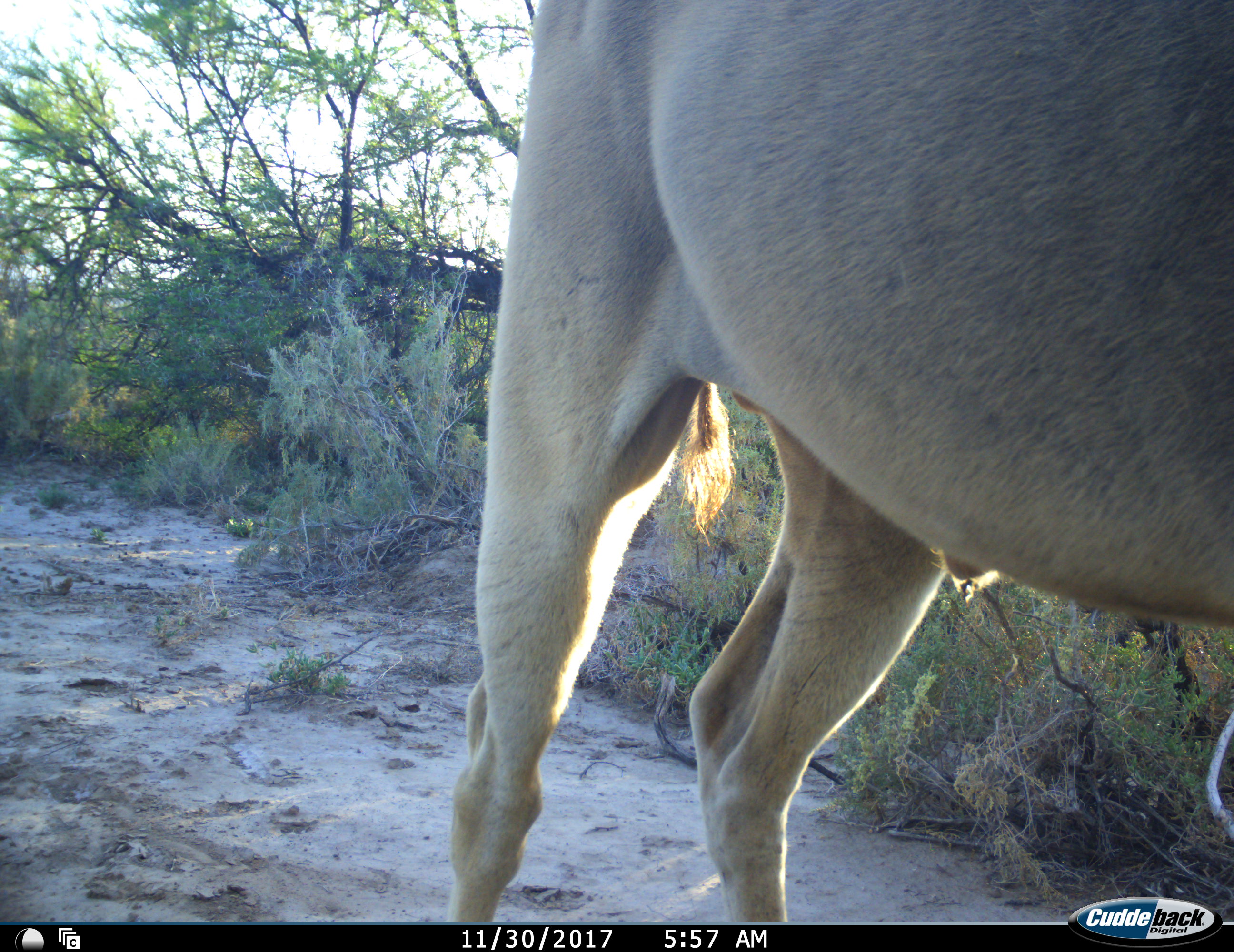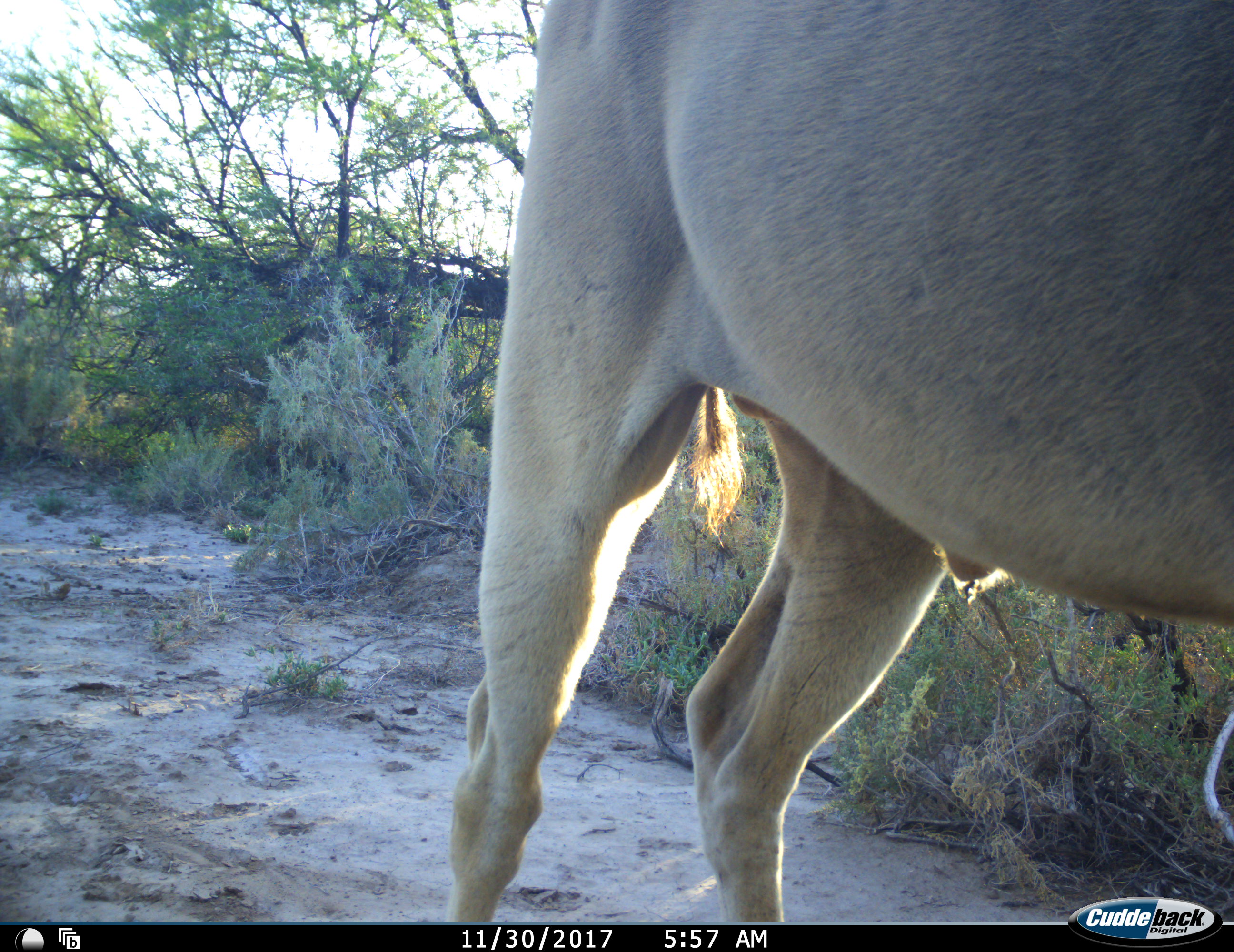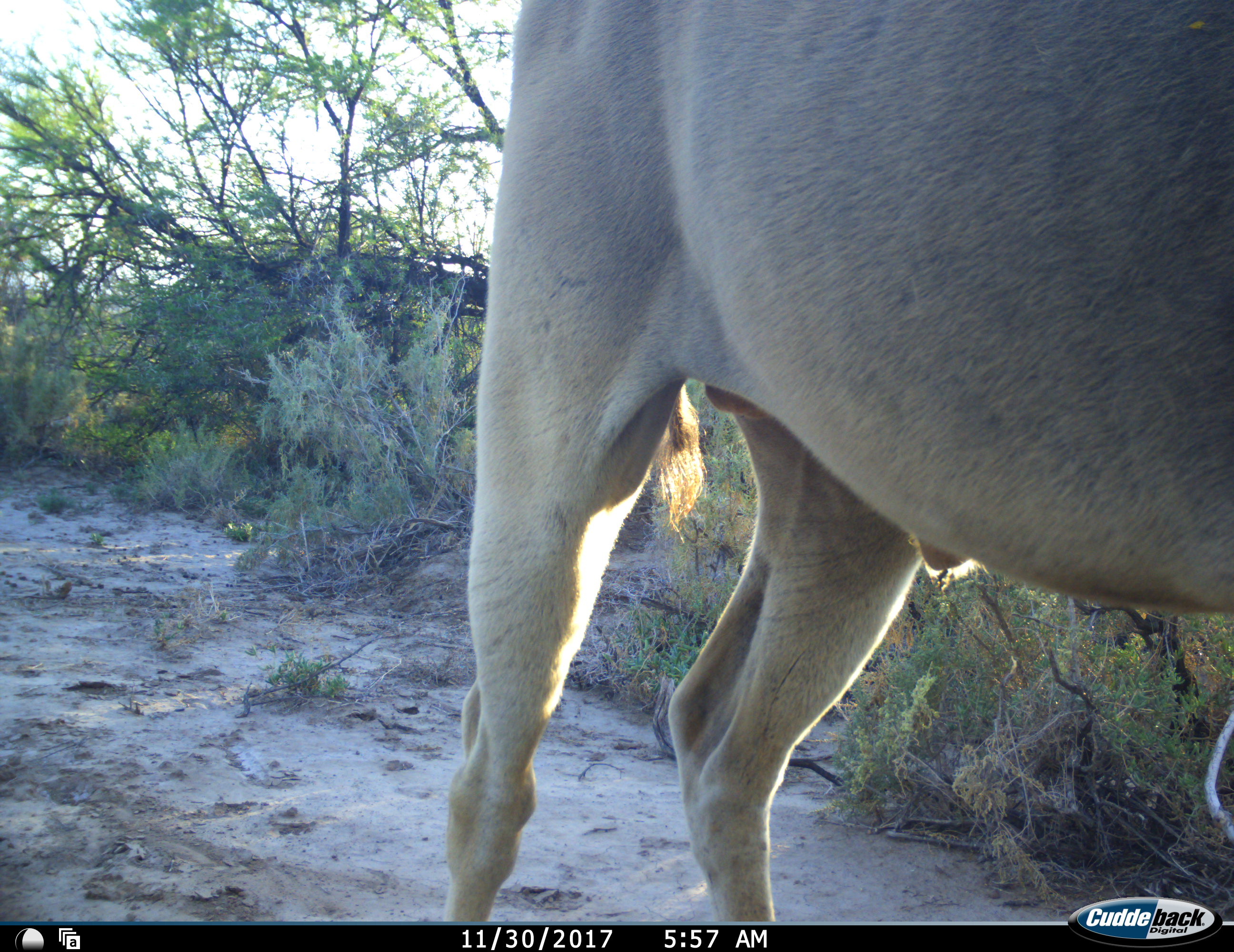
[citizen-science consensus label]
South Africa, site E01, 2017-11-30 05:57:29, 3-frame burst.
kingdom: Animalia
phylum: Chordata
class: Mammalia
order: Artiodactyla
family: Bovidae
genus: Tragelaphus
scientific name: Tragelaphus oryx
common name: eland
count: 1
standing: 100%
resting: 0%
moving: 12%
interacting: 0%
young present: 0%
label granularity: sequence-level